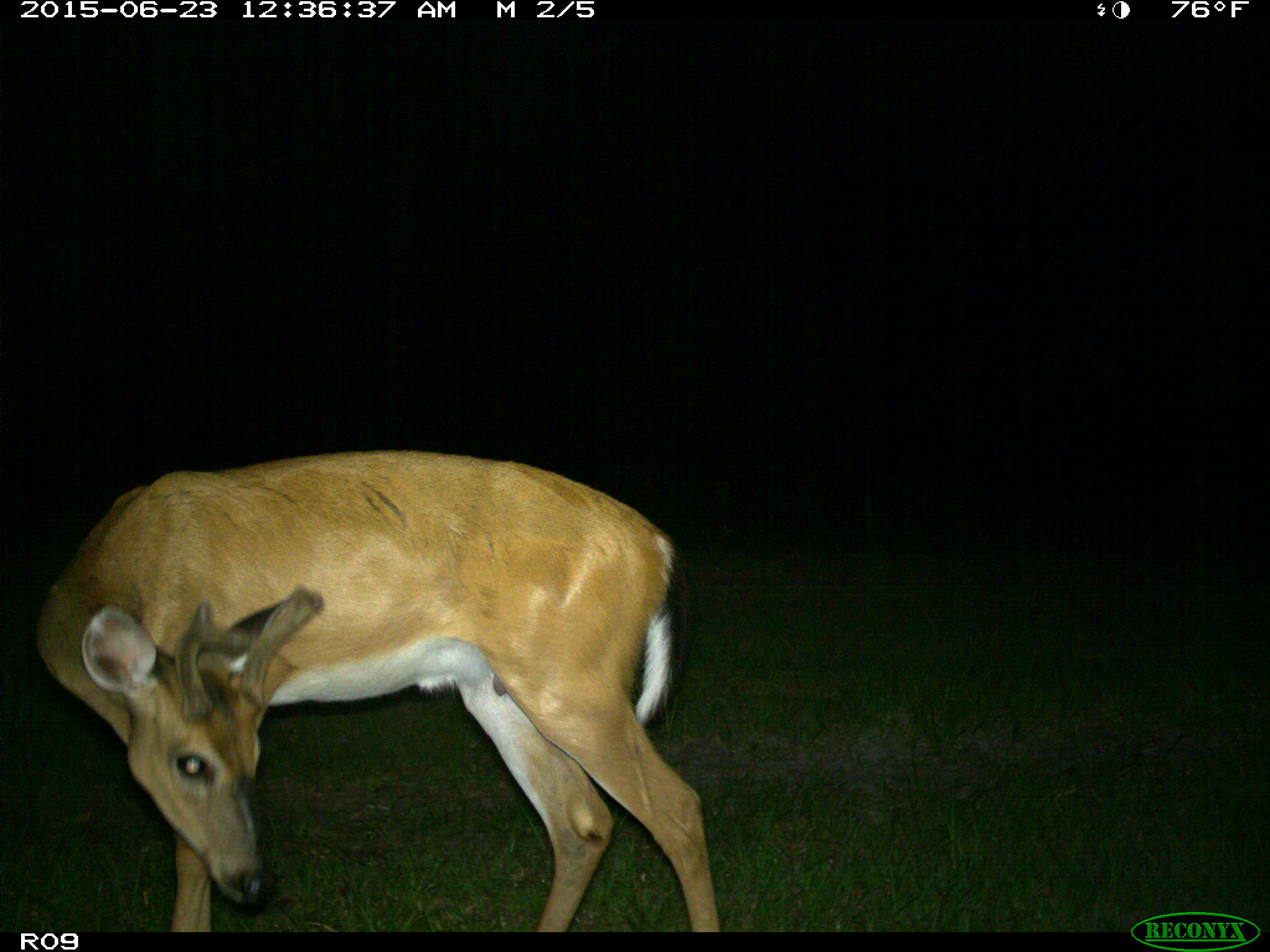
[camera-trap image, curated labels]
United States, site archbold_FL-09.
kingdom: Animalia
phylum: Chordata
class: Mammalia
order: Artiodactyla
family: Cervidae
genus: Odocoileus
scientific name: Odocoileus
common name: deer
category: unidentified deer